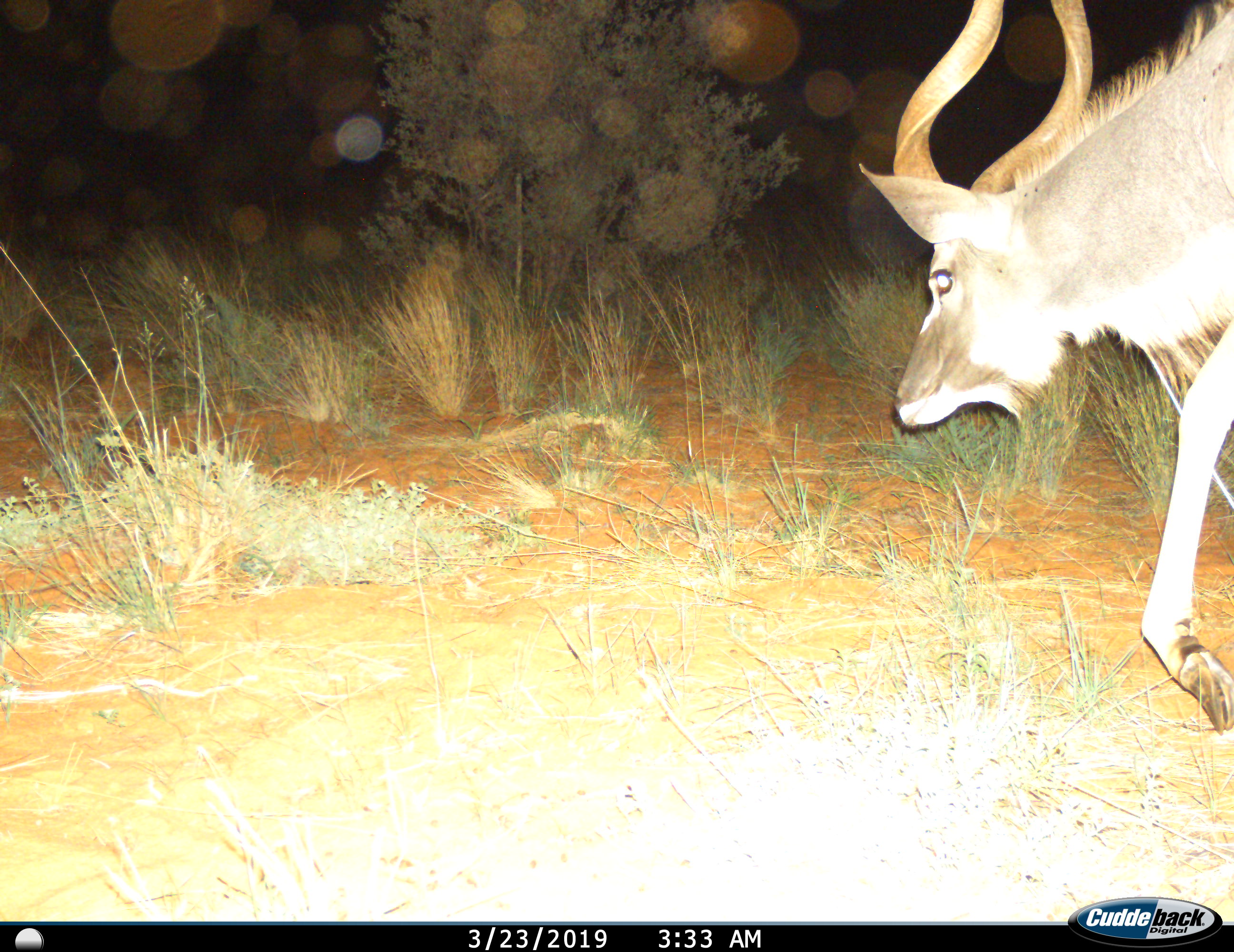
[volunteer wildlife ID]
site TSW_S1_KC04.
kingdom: Animalia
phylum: Chordata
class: Mammalia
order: Artiodactyla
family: Bovidae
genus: Tragelaphus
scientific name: Tragelaphus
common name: kudu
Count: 1.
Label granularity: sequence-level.